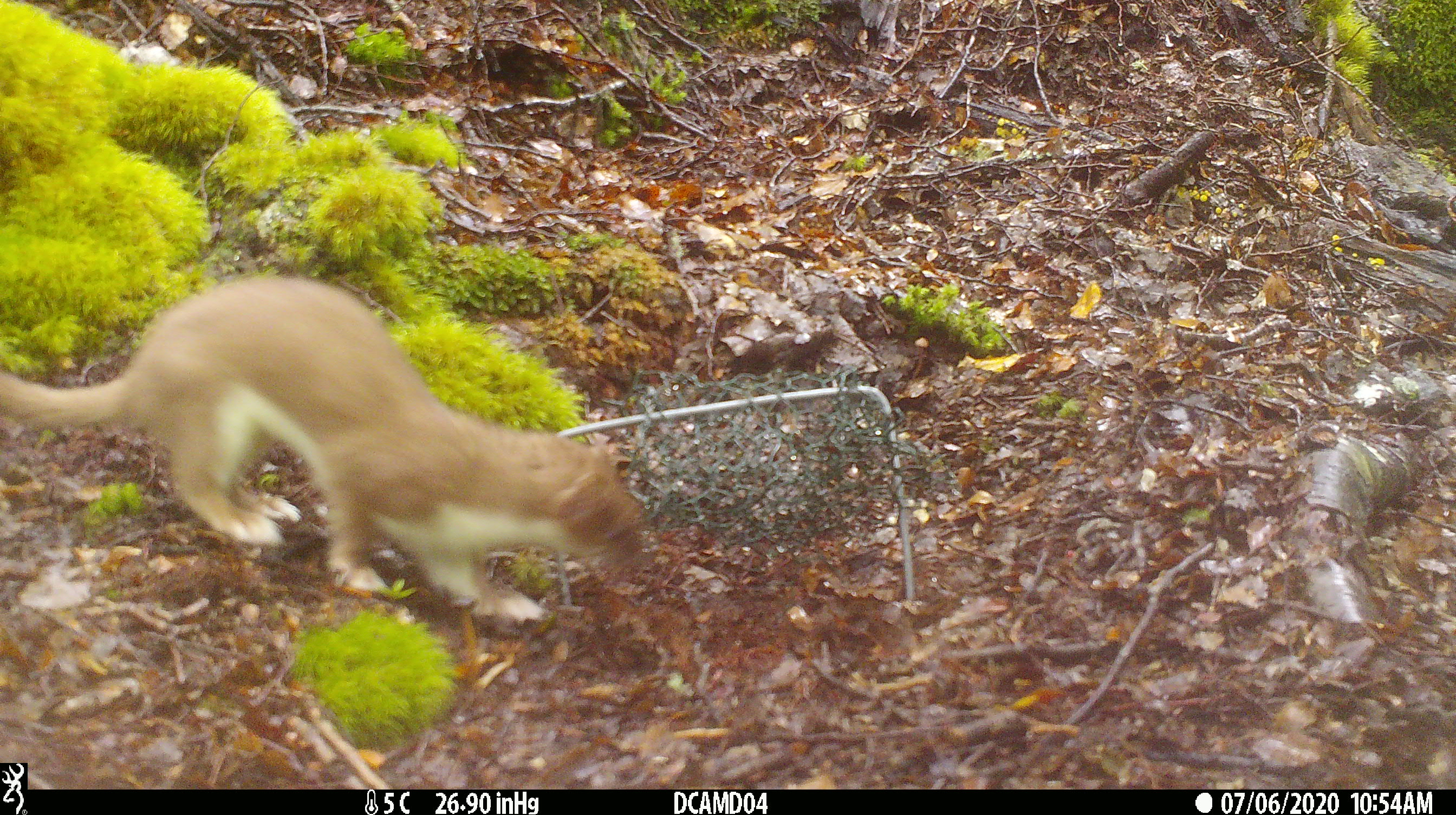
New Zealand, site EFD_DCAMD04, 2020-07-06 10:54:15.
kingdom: Animalia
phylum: Chordata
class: Mammalia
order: Carnivora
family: Mustelidae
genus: Mustela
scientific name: Mustela erminea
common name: stoat